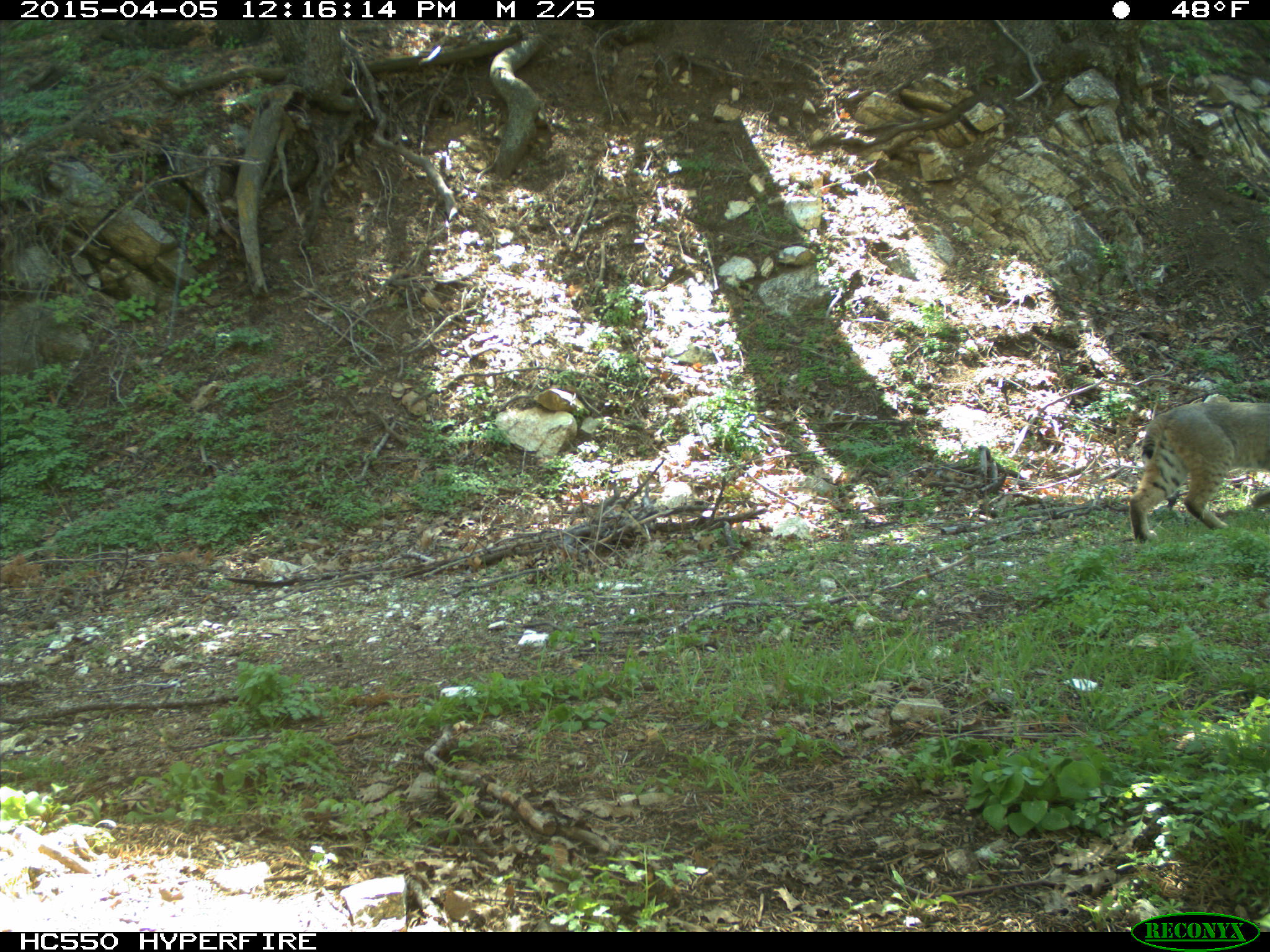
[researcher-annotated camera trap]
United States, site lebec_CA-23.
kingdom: Animalia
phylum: Chordata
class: Mammalia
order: Carnivora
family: Felidae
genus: Lynx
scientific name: Lynx rufus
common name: bobcat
Lynx rufus (bobcat).